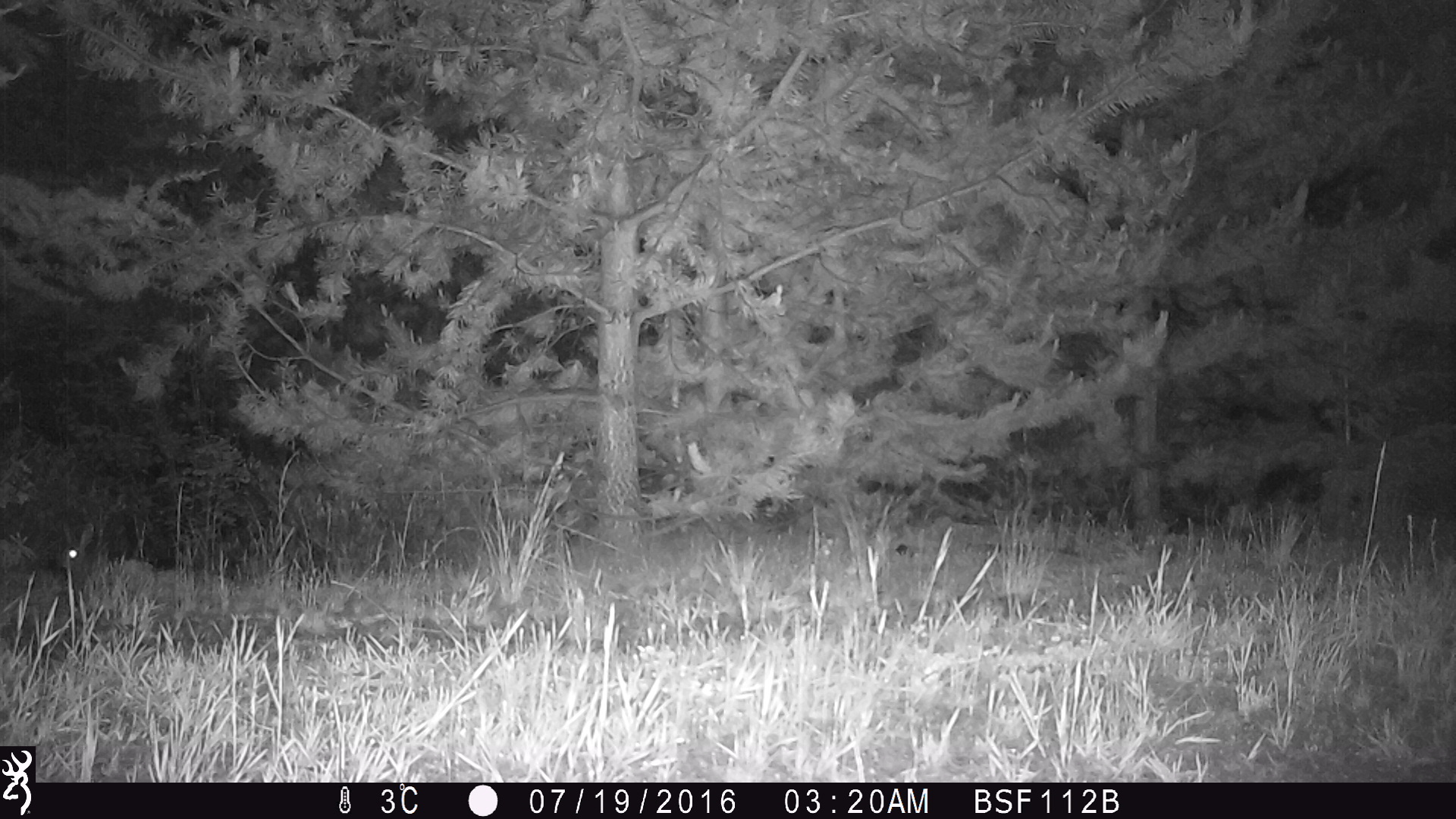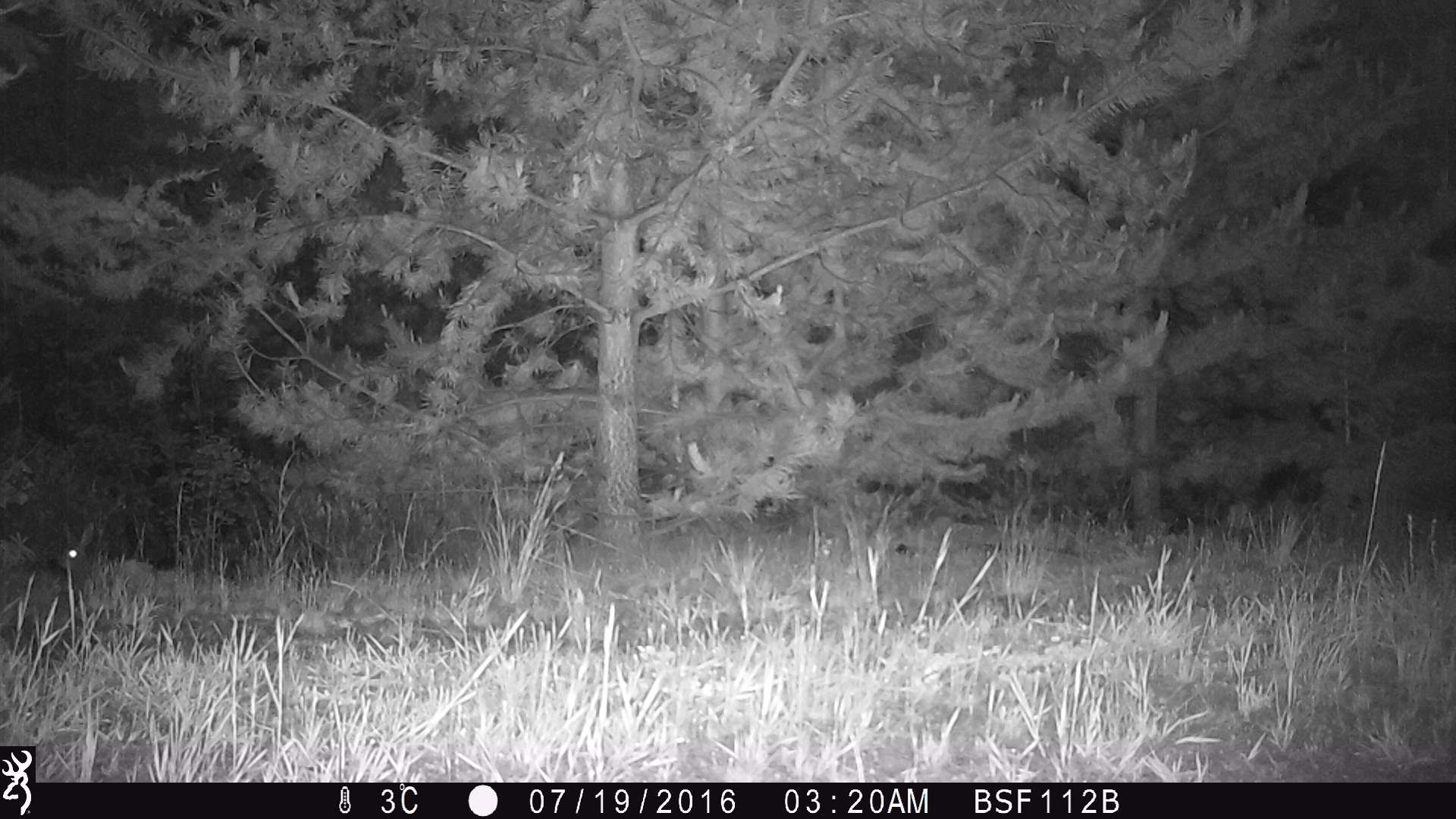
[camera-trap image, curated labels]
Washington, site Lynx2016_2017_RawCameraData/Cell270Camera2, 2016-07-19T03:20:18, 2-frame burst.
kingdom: Animalia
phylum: Chordata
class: Mammalia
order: Lagomorpha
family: Leporidae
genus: Lepus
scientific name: Lepus americanus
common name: snowshoe hare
Lepus americanus (snowshoe hare). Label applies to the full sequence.